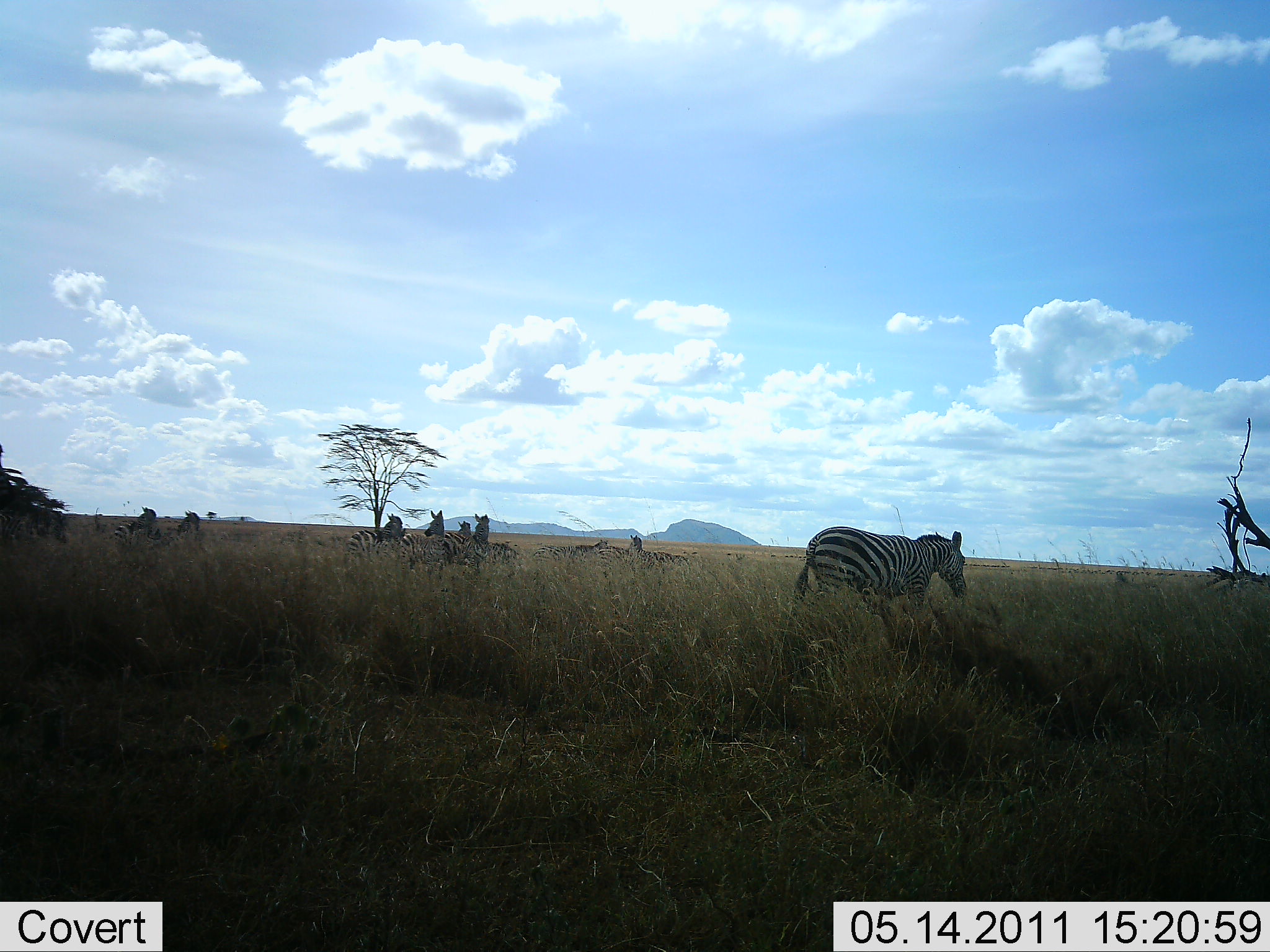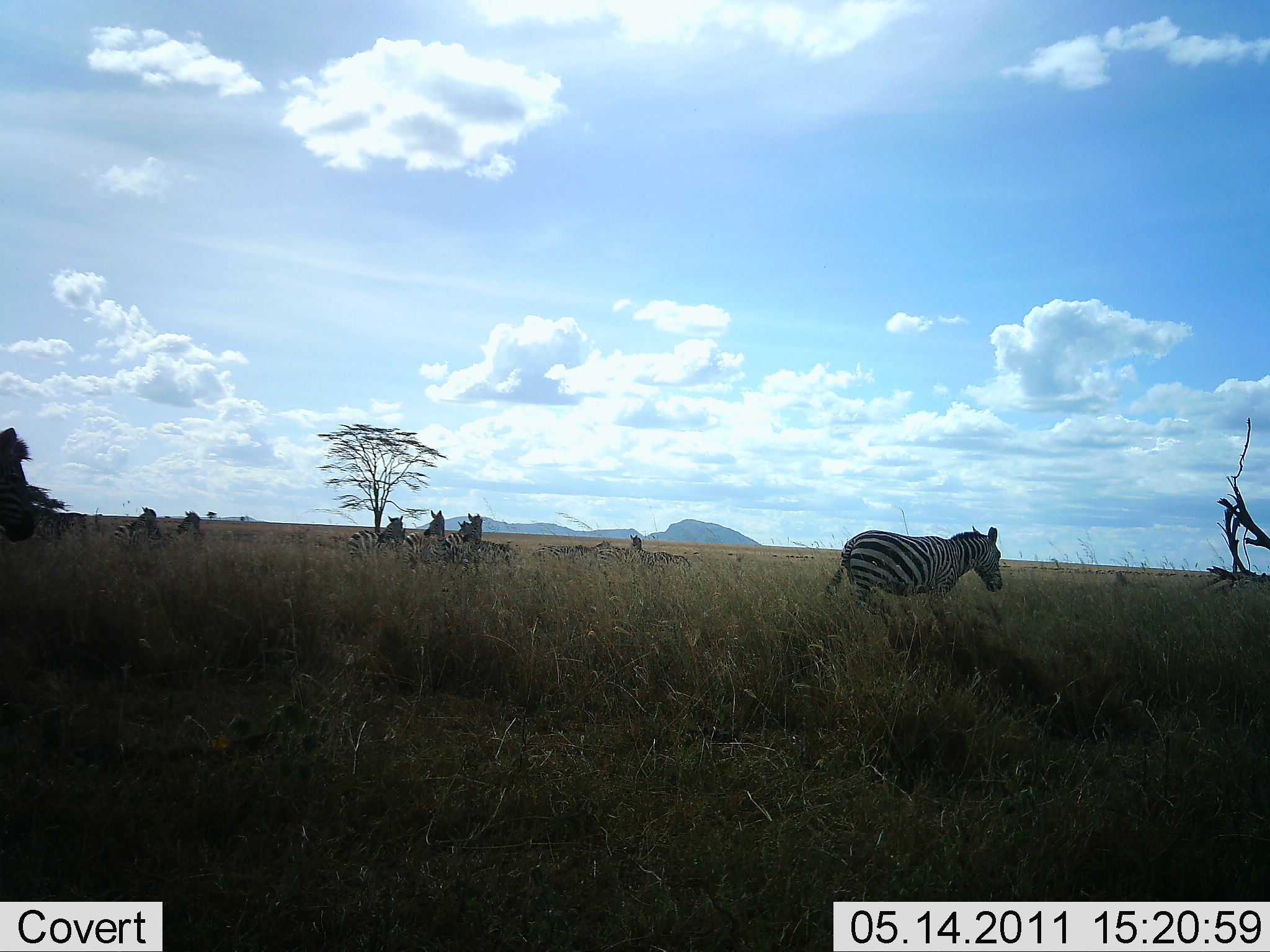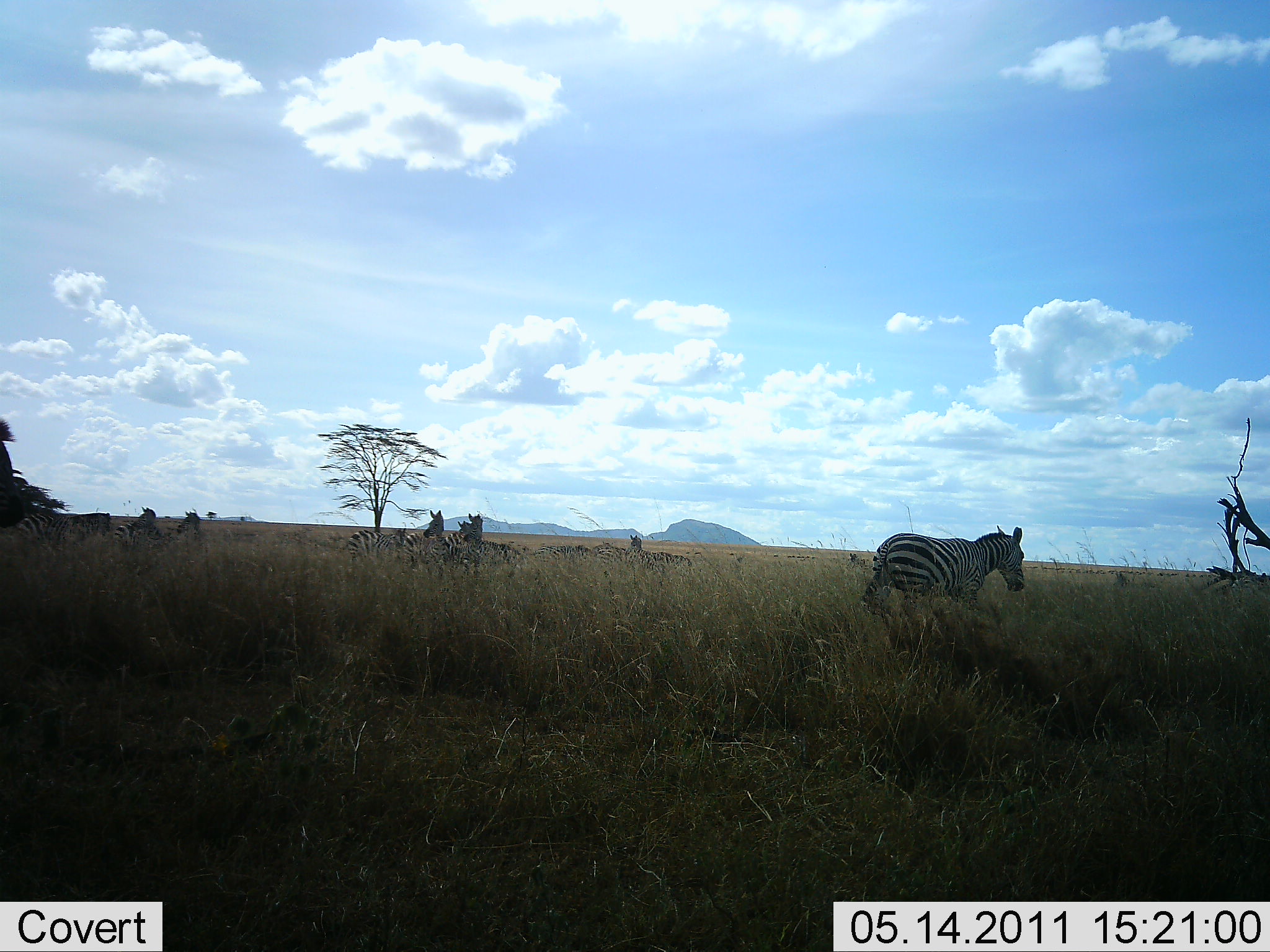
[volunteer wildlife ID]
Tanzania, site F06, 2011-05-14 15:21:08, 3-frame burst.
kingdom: Animalia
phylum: Chordata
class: Mammalia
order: Perissodactyla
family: Equidae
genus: Equus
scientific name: Equus quagga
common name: plains zebra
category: zebra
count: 9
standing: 73%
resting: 9%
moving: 82%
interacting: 0%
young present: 0%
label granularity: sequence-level